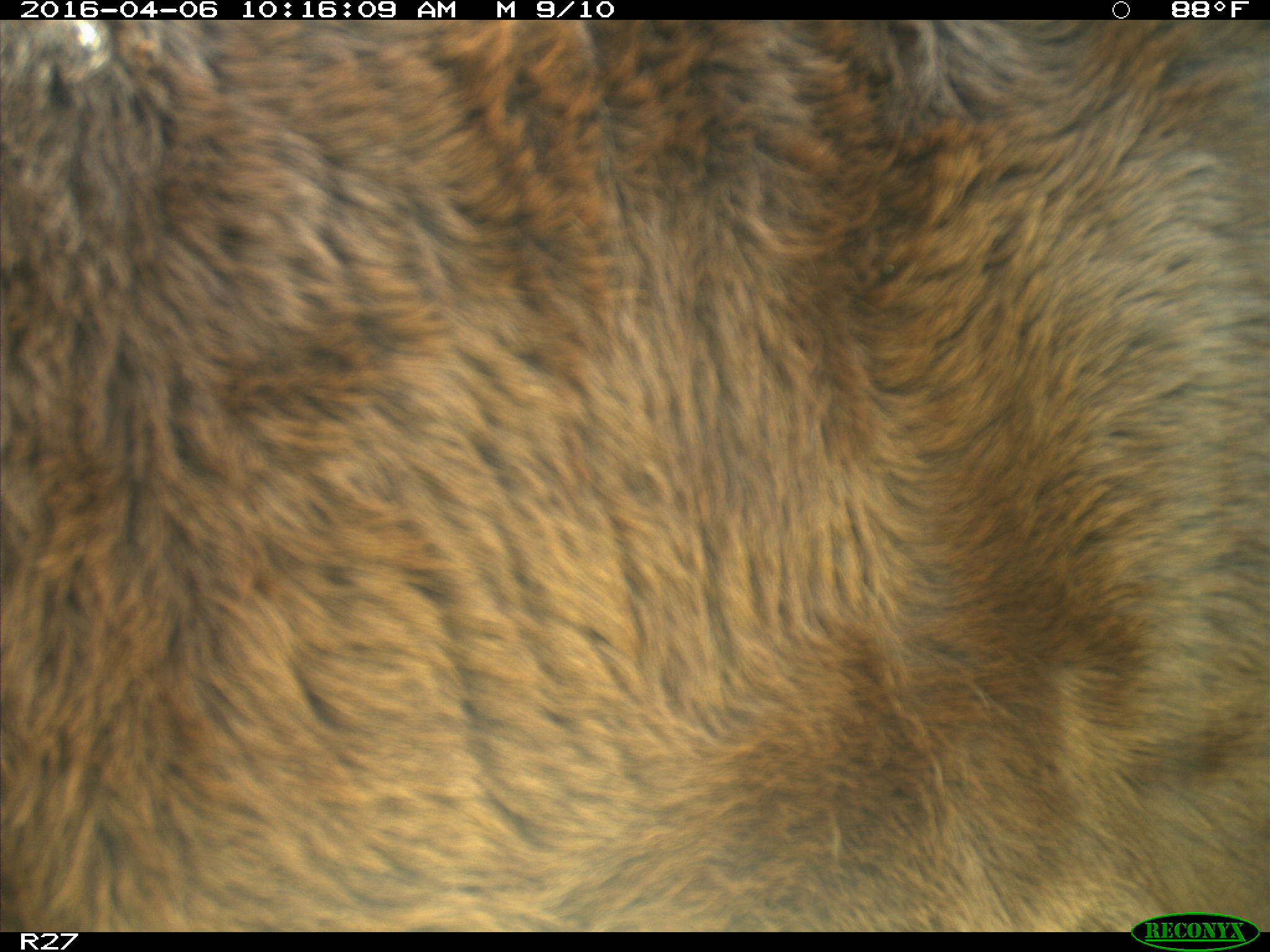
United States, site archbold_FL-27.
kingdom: Animalia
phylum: Chordata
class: Mammalia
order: Artiodactyla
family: Bovidae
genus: Bos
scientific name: Bos taurus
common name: domestic cow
Bos taurus (domestic cow).